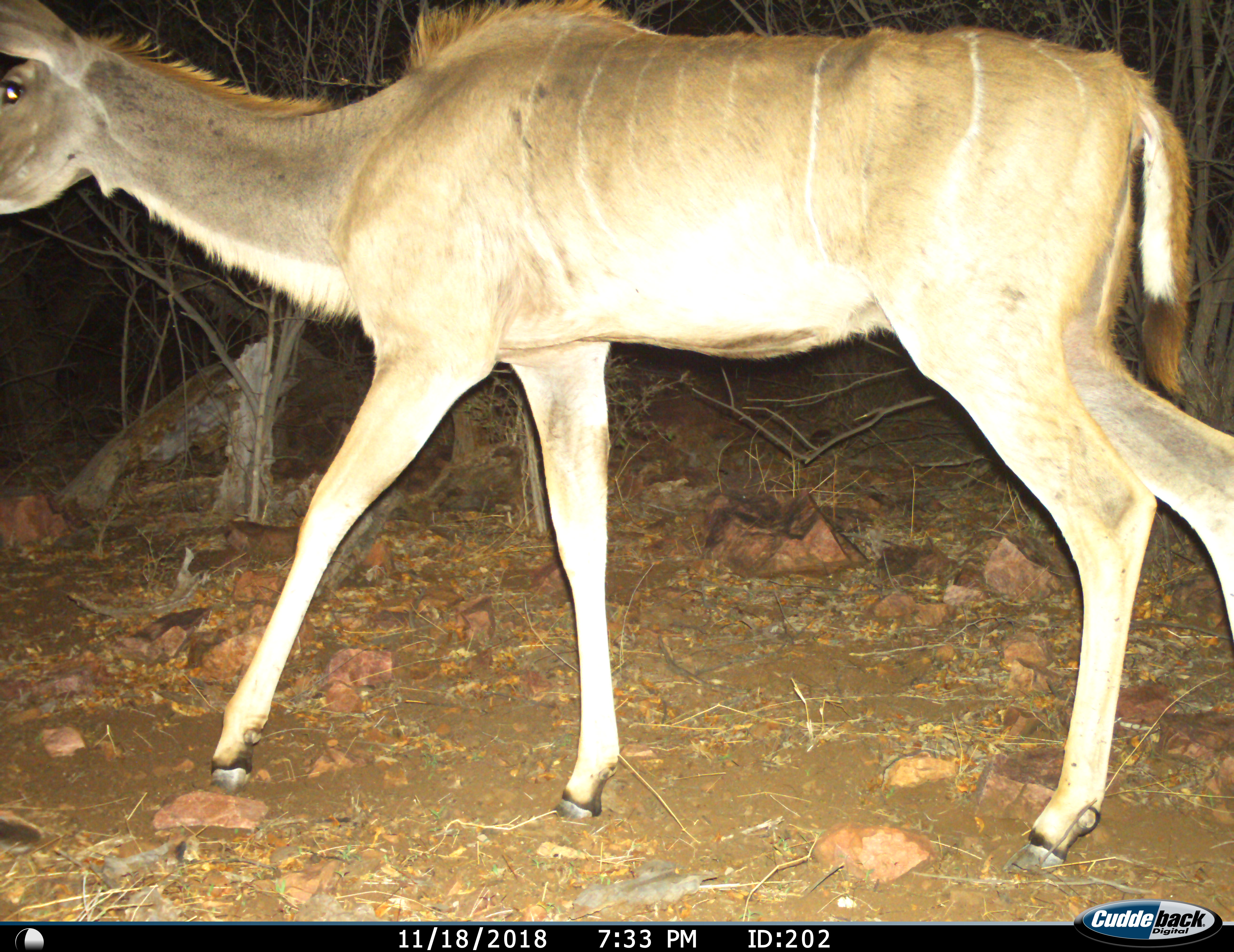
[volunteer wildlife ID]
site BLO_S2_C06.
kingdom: Animalia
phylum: Chordata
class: Mammalia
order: Artiodactyla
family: Bovidae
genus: Tragelaphus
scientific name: Tragelaphus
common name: kudu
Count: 1.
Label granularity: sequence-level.